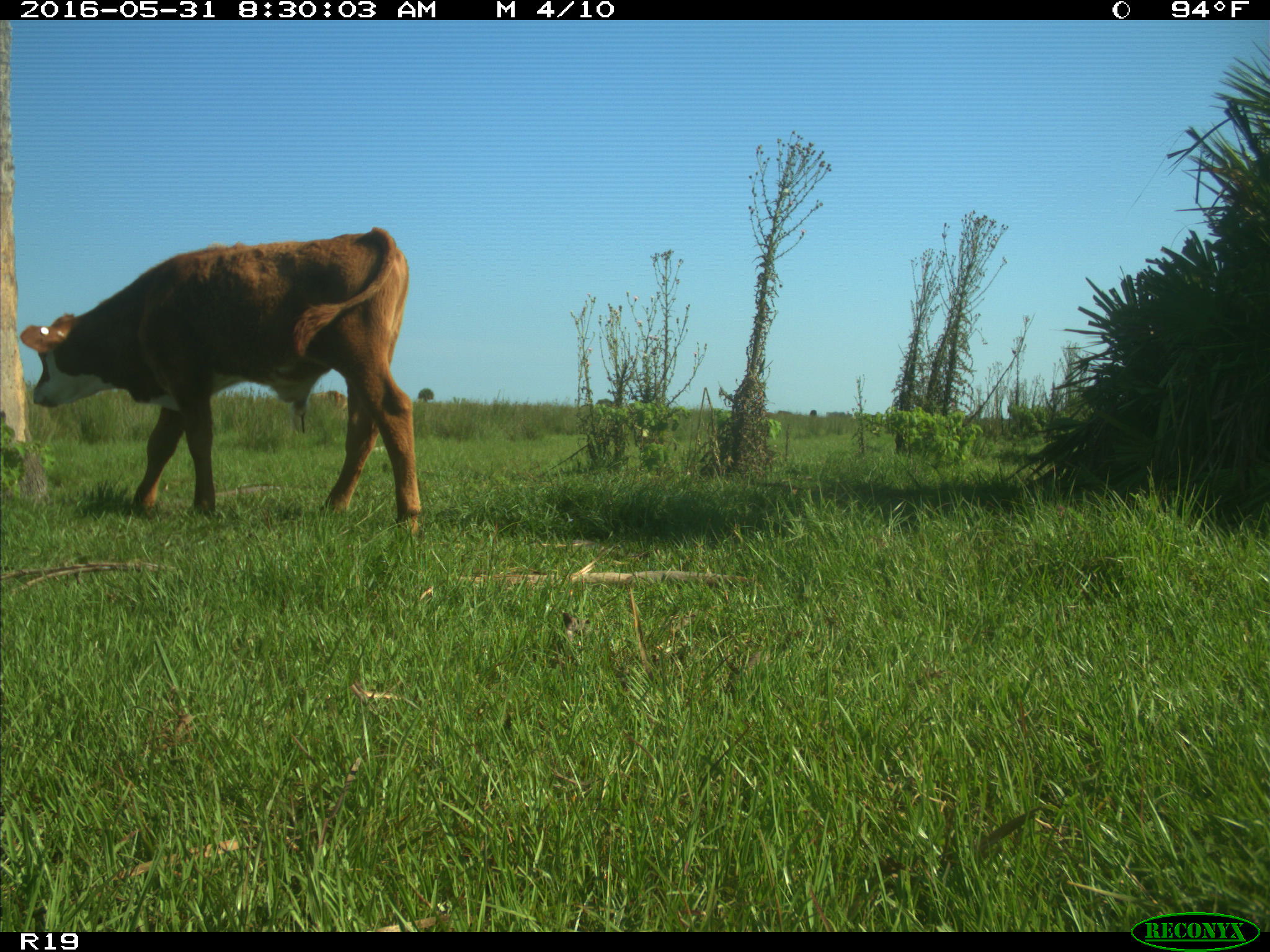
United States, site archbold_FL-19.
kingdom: Animalia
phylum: Chordata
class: Mammalia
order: Artiodactyla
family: Bovidae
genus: Bos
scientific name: Bos taurus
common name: domestic cow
Bos taurus (domestic cow).